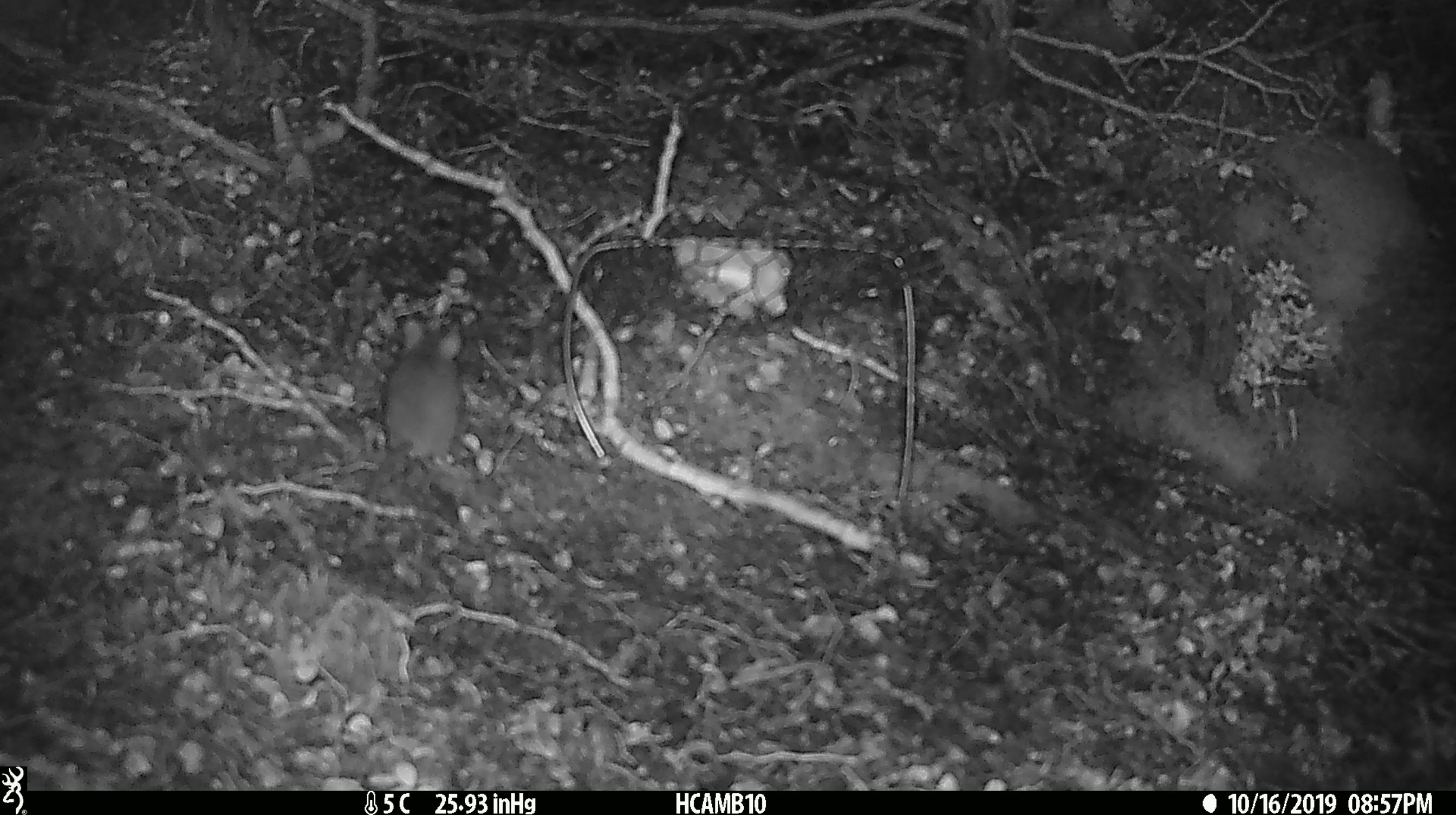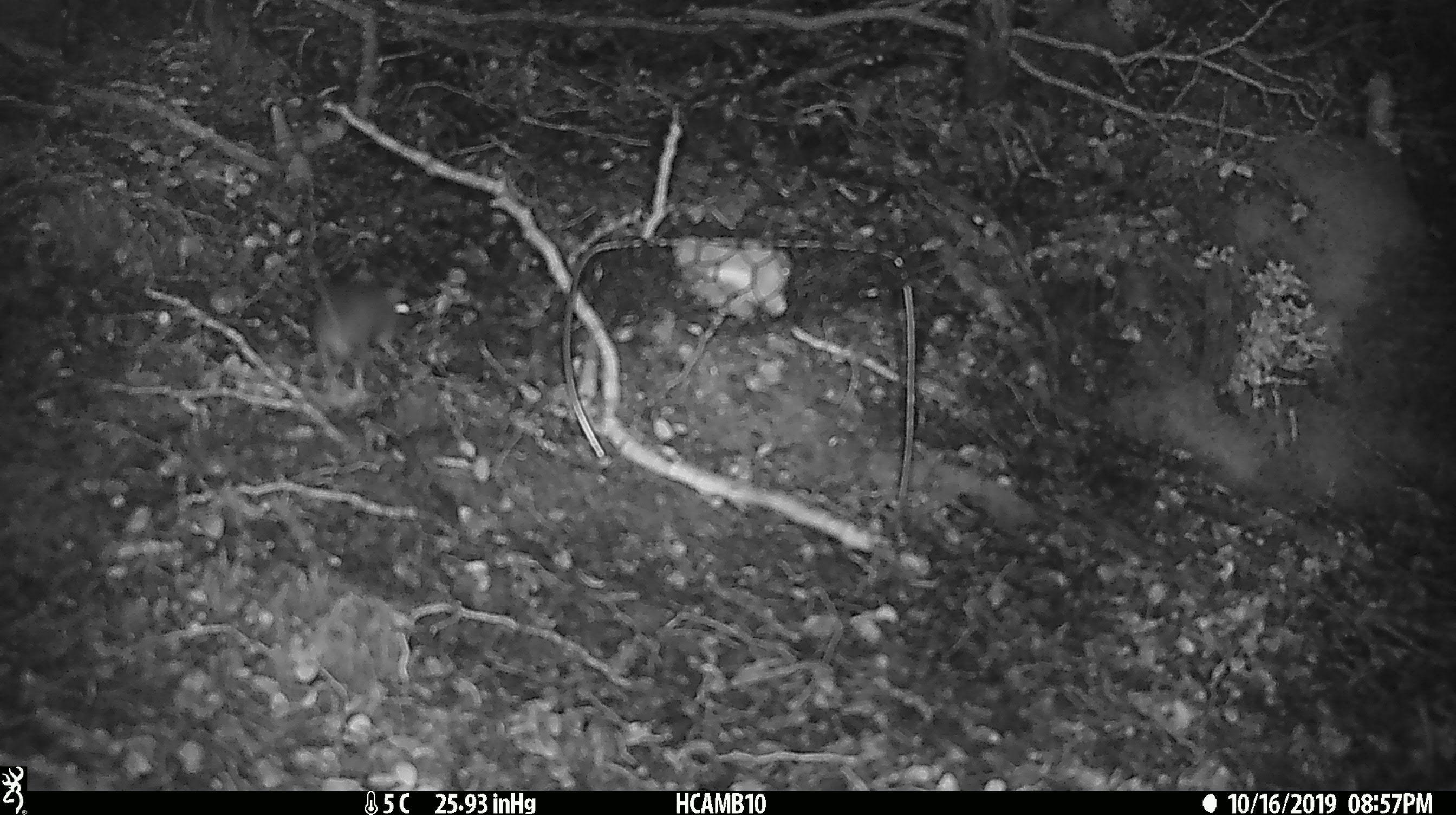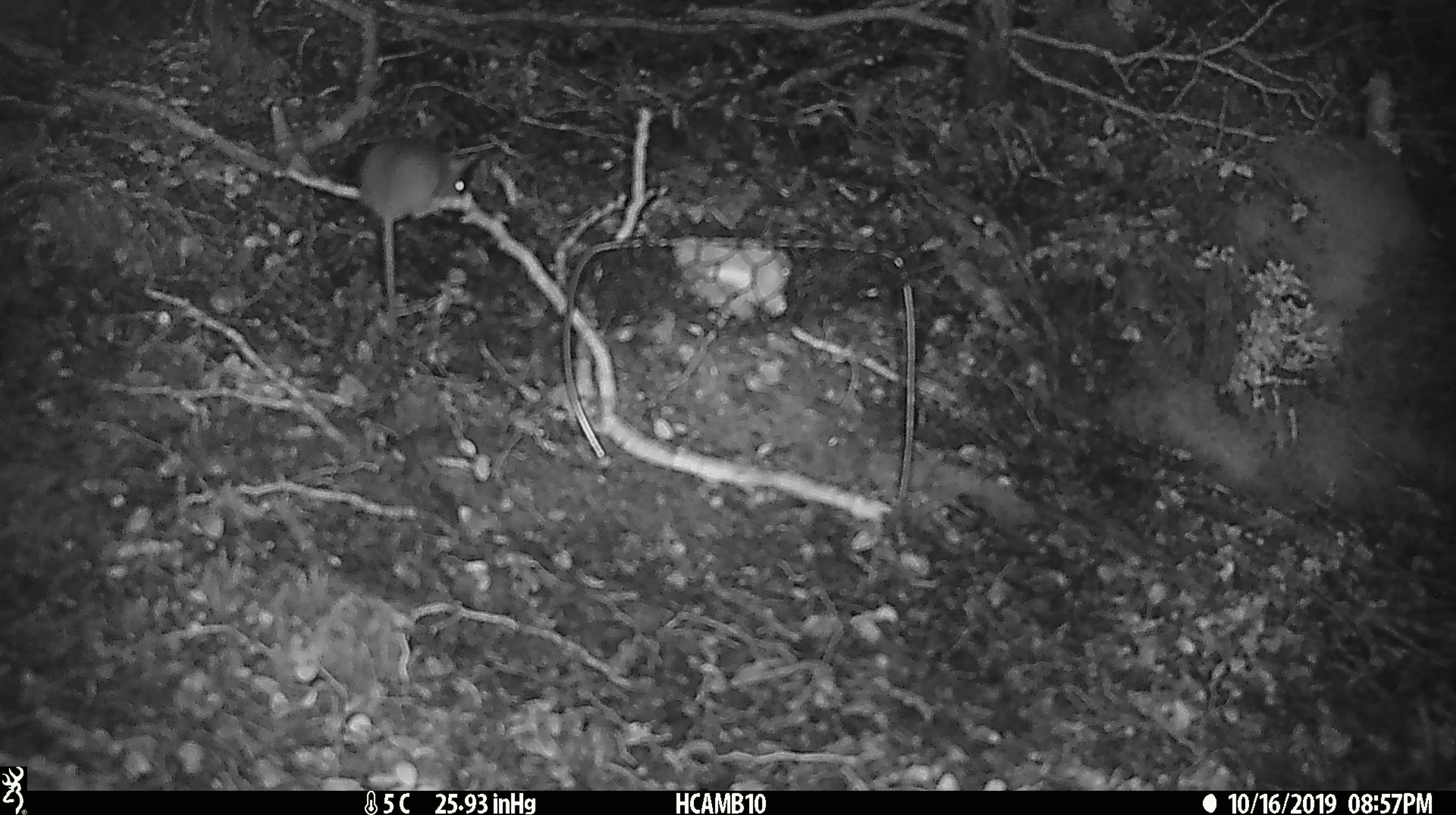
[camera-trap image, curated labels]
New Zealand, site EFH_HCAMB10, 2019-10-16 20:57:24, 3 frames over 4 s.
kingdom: Animalia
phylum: Chordata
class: Mammalia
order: Rodentia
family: Muridae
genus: Mus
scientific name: Mus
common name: mouse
Mouse (Mus).